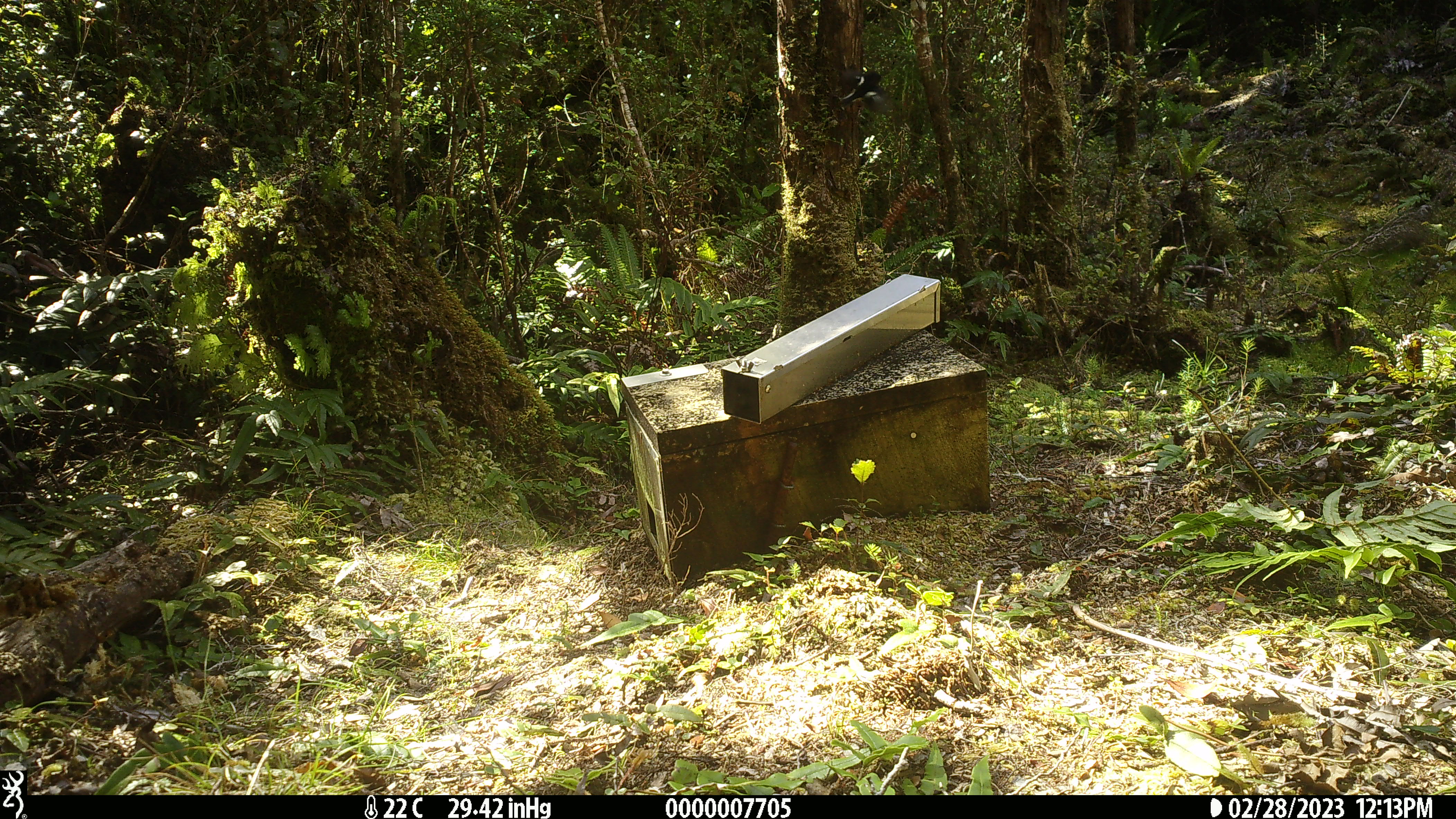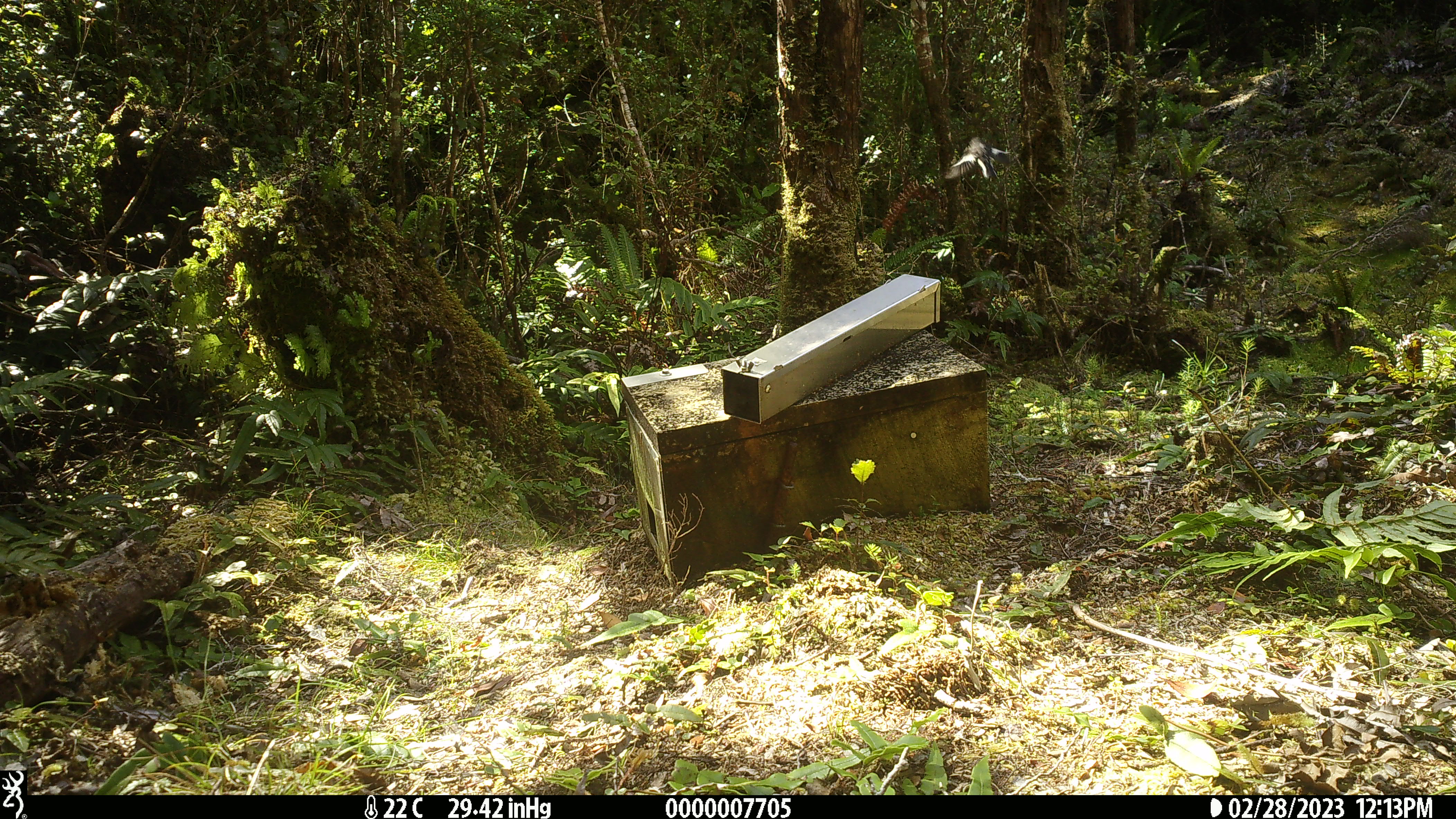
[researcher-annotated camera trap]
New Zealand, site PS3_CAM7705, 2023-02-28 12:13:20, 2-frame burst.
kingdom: Animalia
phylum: Chordata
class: Aves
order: Passeriformes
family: Petroicidae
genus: Petroica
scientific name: Petroica macrocephala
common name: tomtit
Tomtit (Petroica macrocephala).